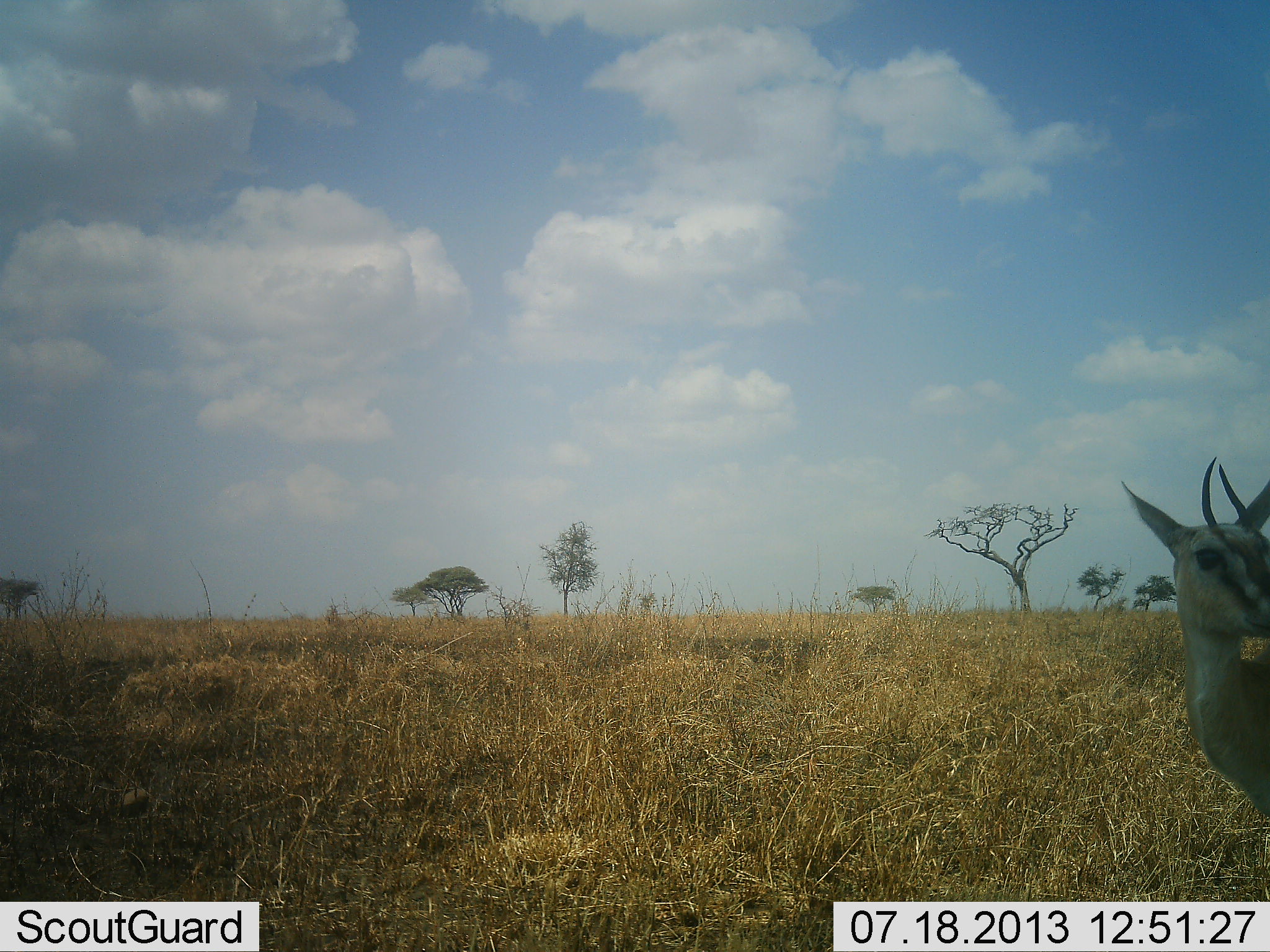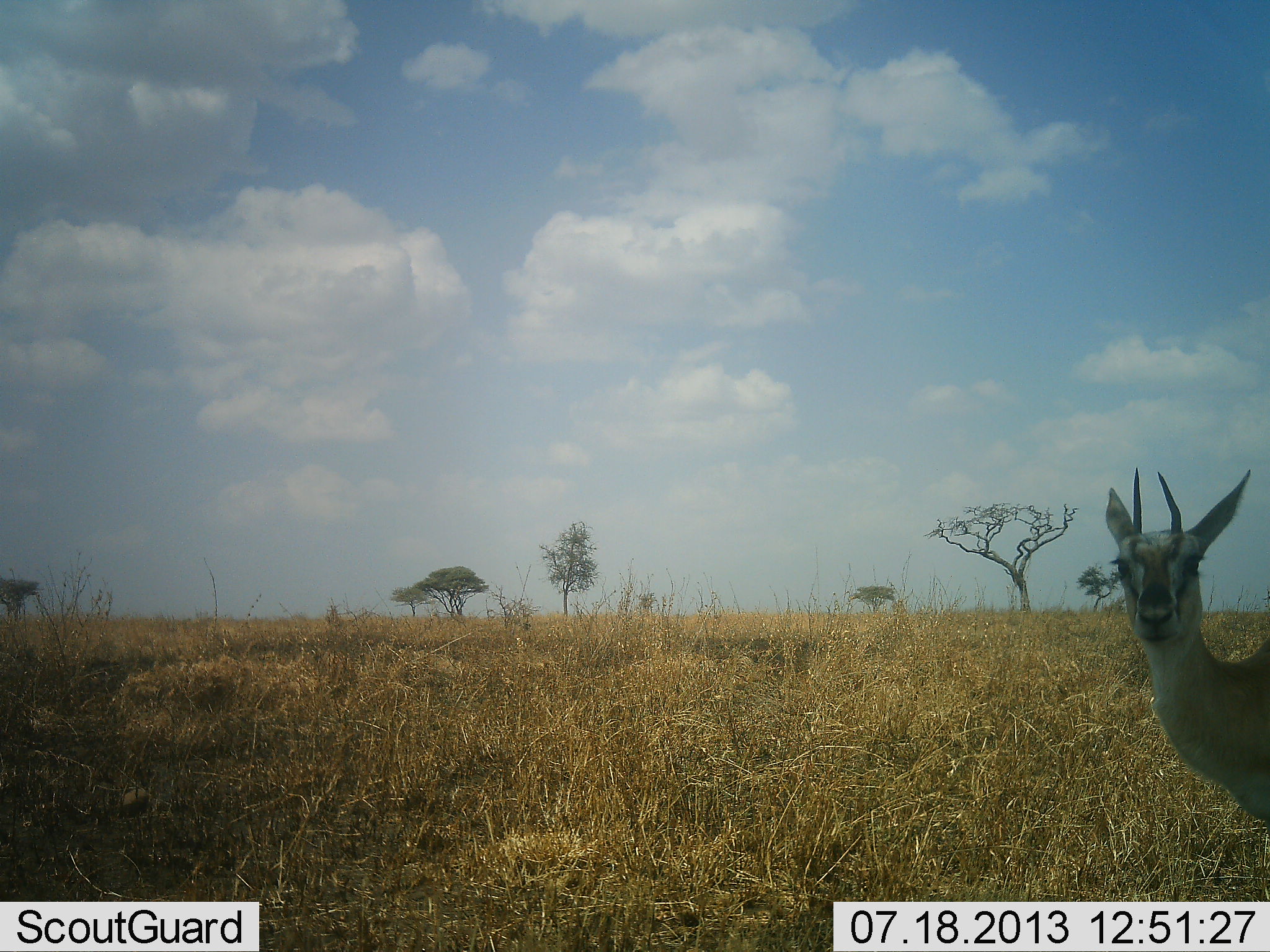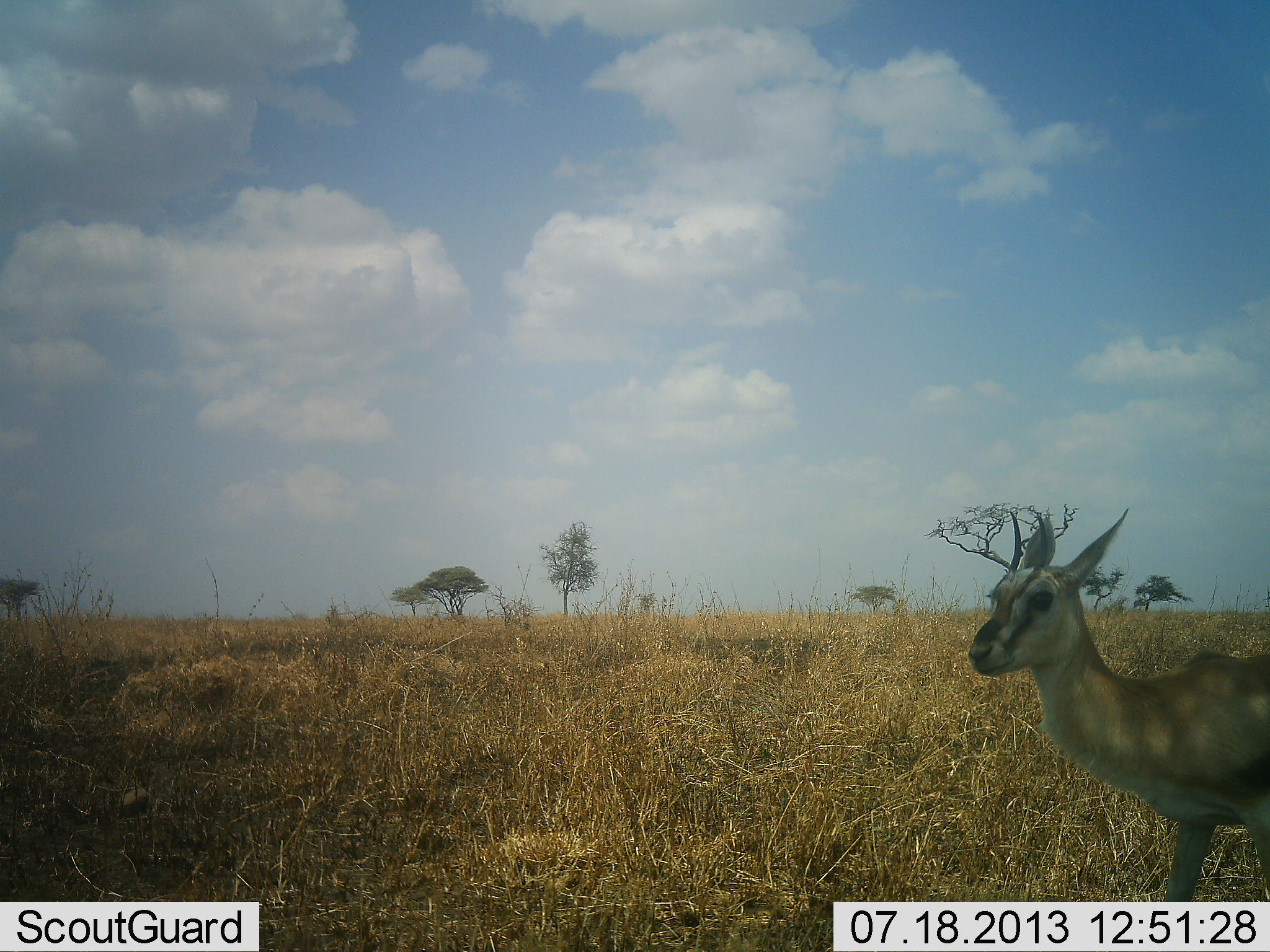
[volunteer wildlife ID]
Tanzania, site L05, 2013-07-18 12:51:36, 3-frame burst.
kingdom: Animalia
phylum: Chordata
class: Mammalia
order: Artiodactyla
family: Bovidae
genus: Eudorcas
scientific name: Eudorcas thomsonii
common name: thomson's gazelle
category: gazellethomsons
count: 1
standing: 44%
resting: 0%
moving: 59%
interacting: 0%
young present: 7%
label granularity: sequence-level